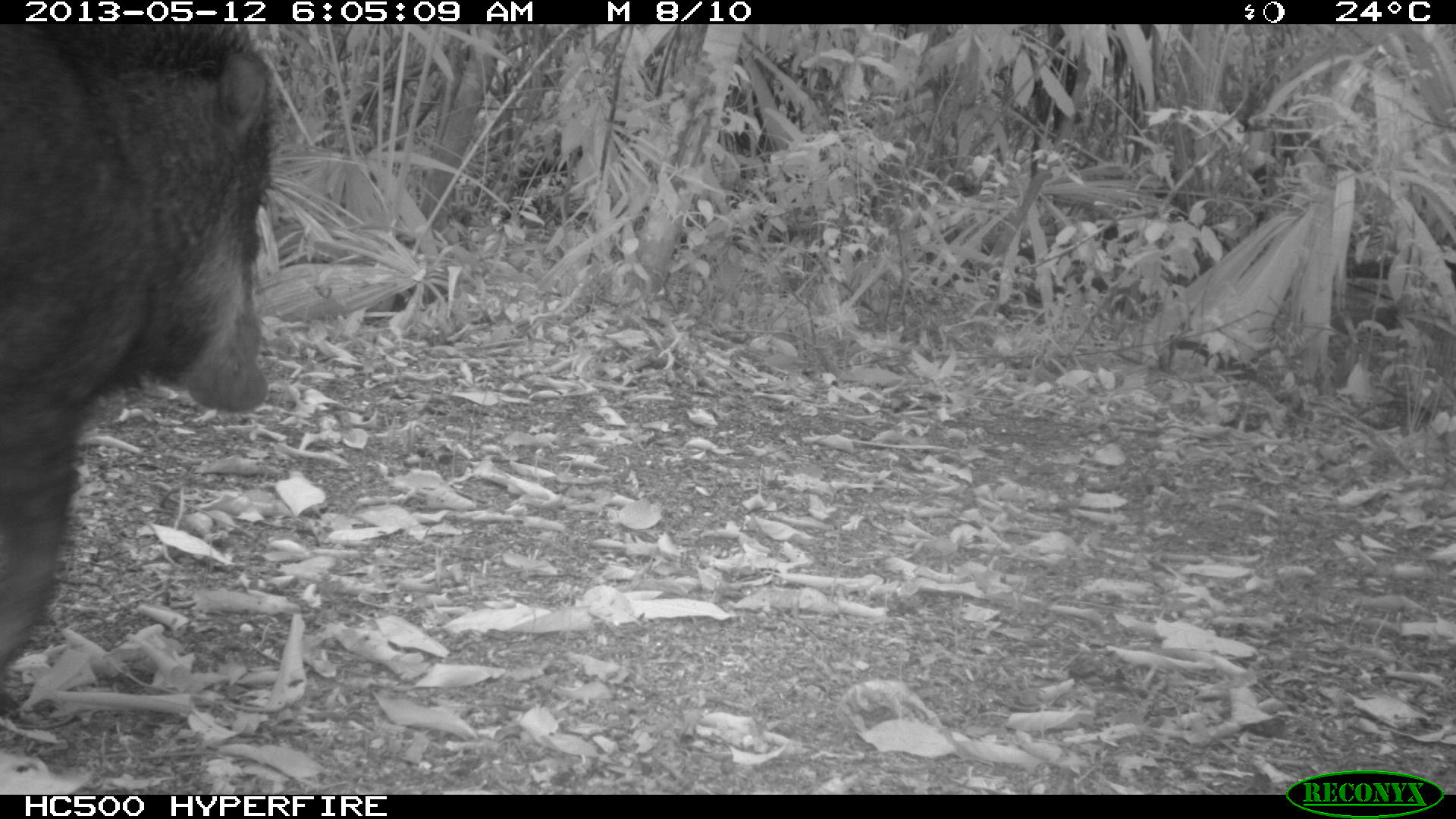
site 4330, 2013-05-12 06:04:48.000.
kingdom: Animalia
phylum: Chordata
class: Mammalia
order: Artiodactyla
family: Tayassuidae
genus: Tayassu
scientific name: Tayassu pecari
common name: white-lipped peccary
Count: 2.